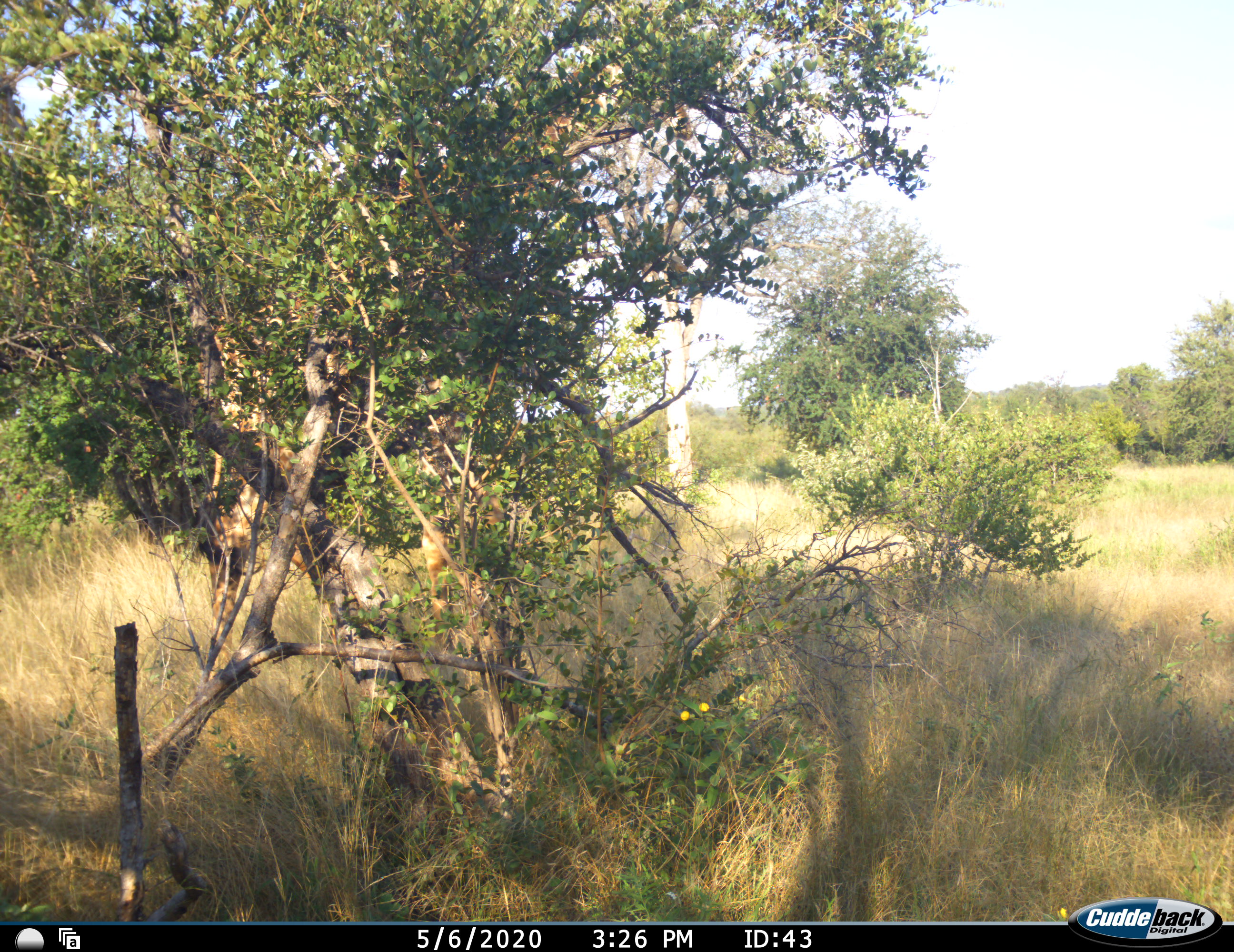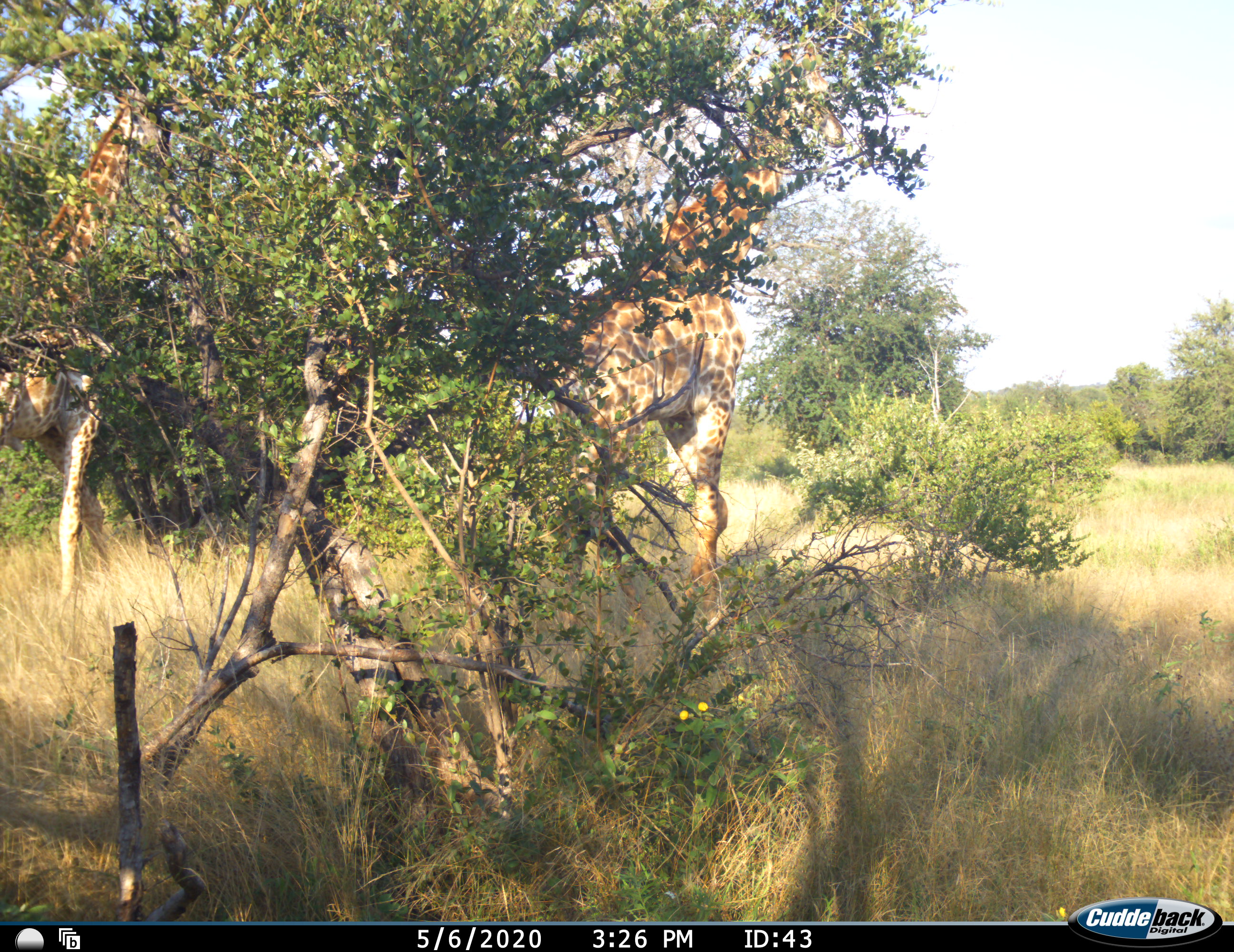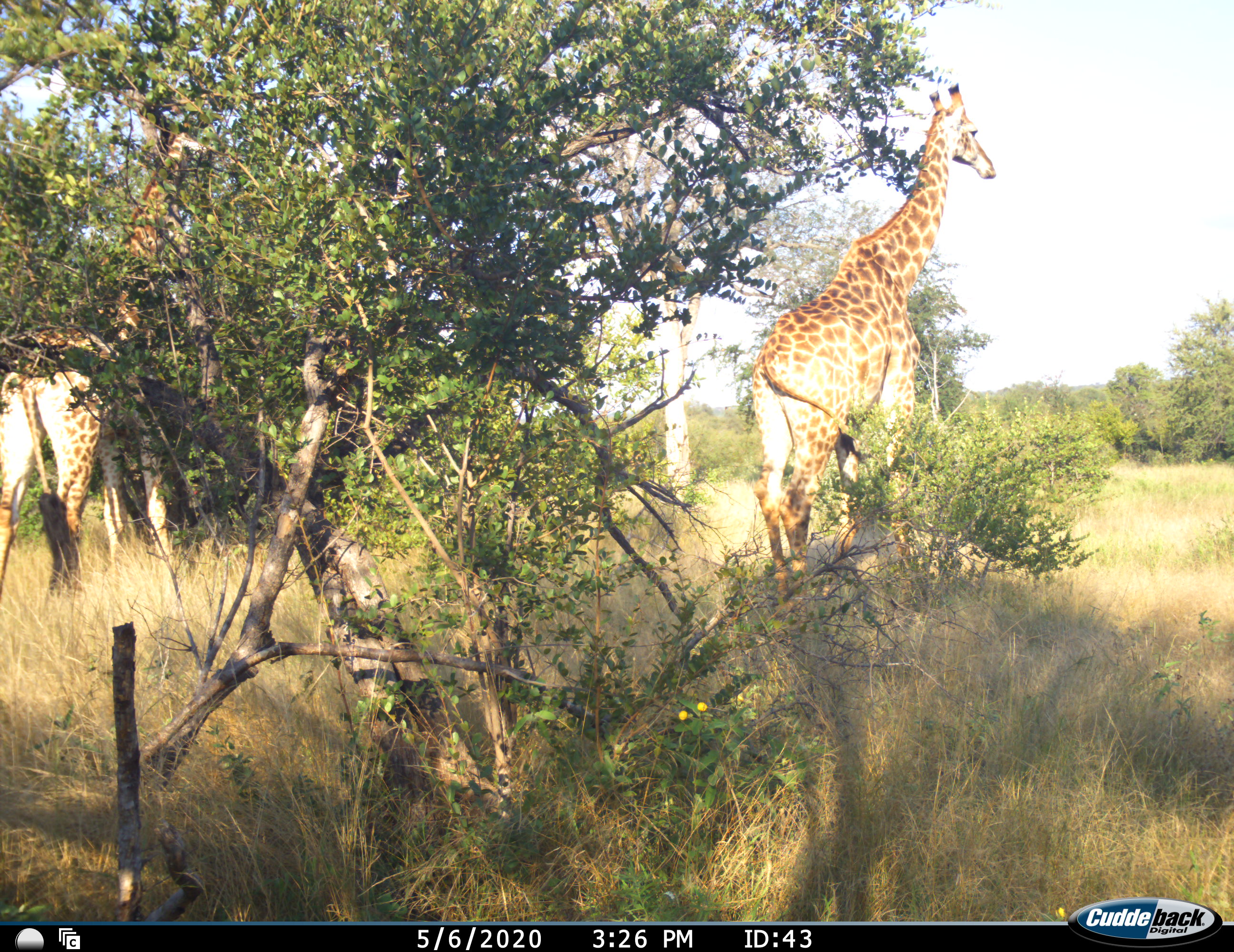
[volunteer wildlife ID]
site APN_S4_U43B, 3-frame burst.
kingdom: Animalia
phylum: Chordata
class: Mammalia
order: Artiodactyla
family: Giraffidae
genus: Giraffa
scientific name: Giraffa camelopardalis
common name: giraffe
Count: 2.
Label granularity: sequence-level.